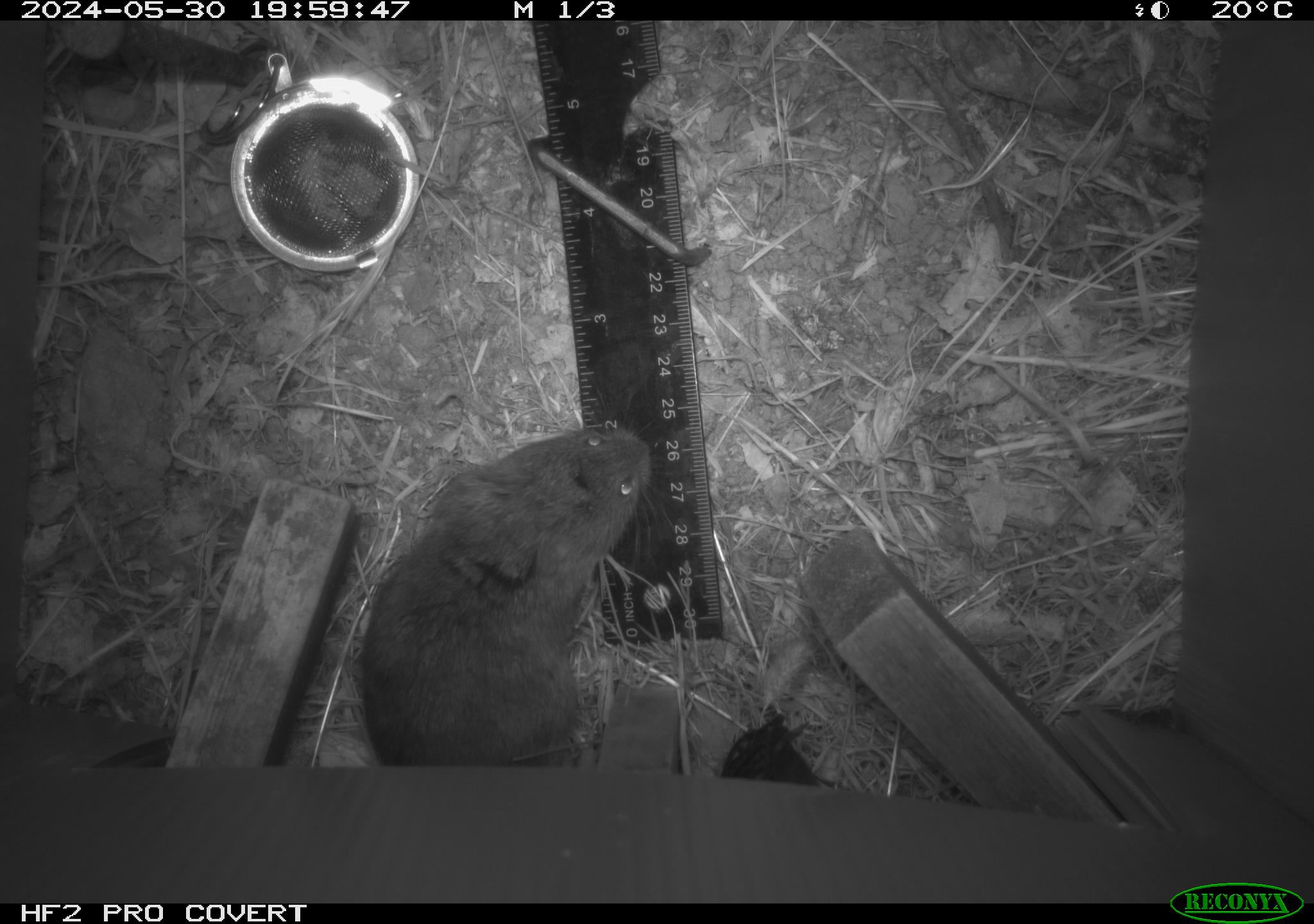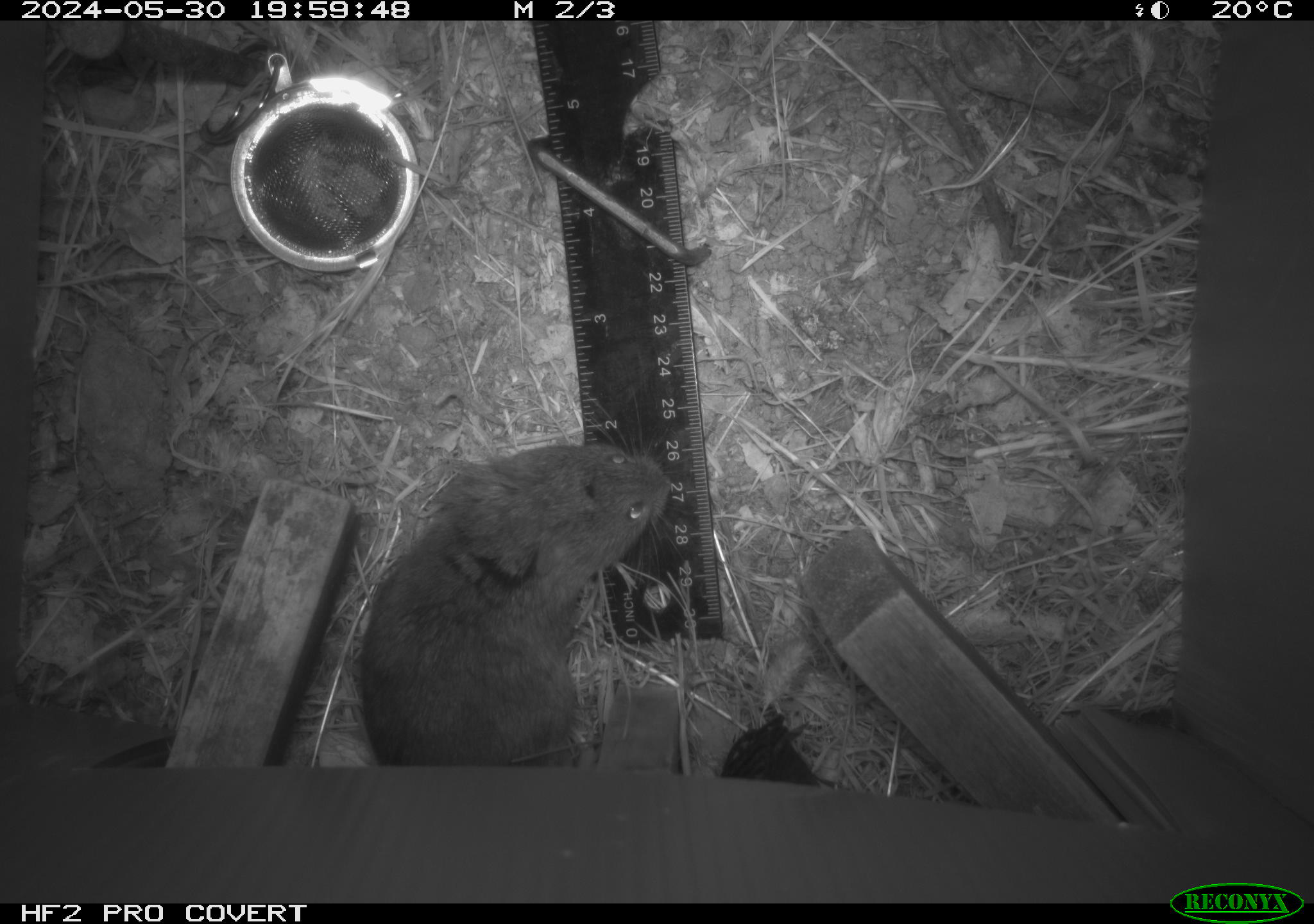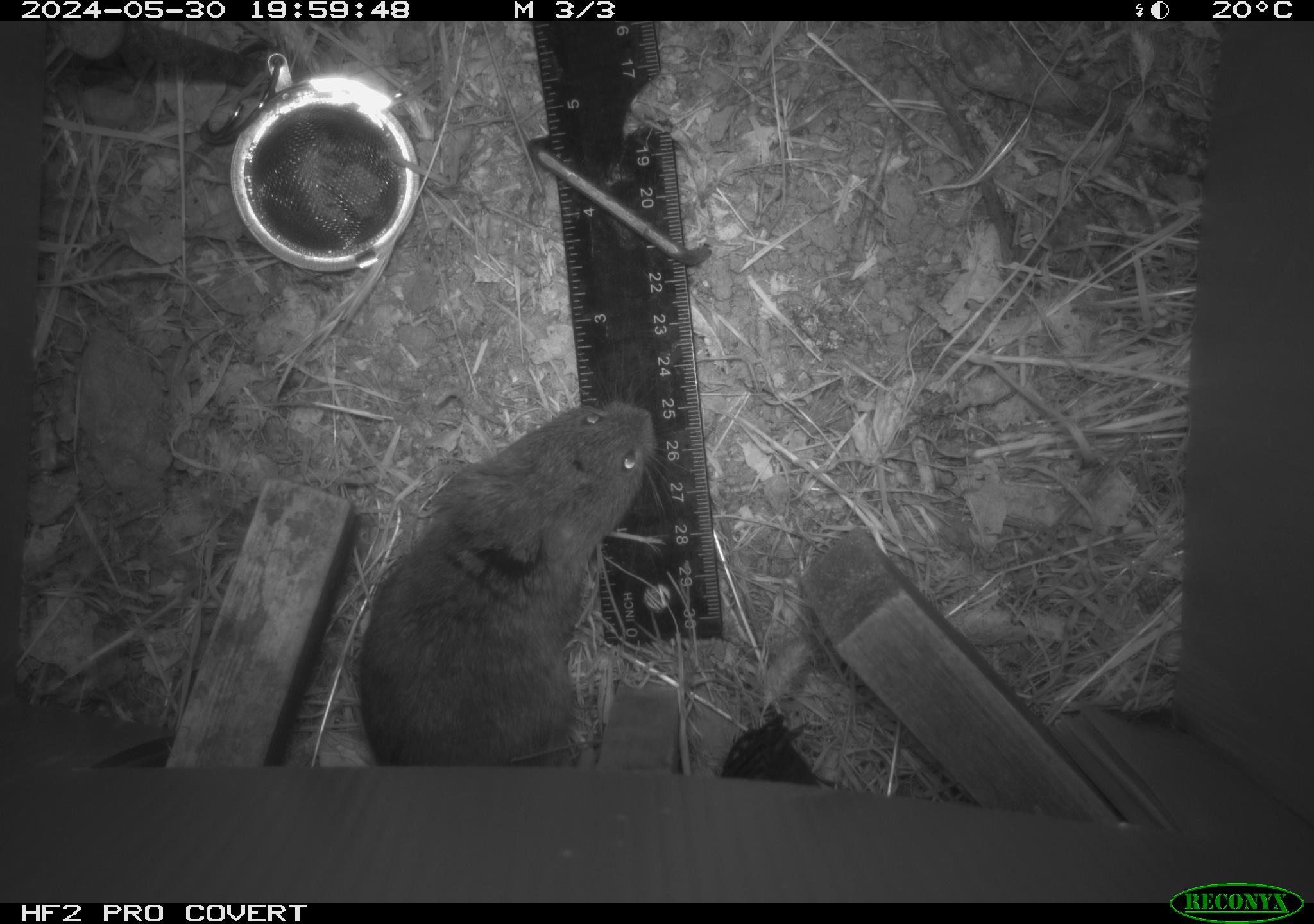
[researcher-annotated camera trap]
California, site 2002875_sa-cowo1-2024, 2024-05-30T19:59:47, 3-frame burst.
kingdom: Animalia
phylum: Chordata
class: Mammalia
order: Rodentia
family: Cricetidae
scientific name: Arvicolinae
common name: voles, lemmings, and muskrats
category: arvicolinae subfamily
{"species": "arvicolinae subfamily (voles, lemmings, and muskrats) (Arvicolinae)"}